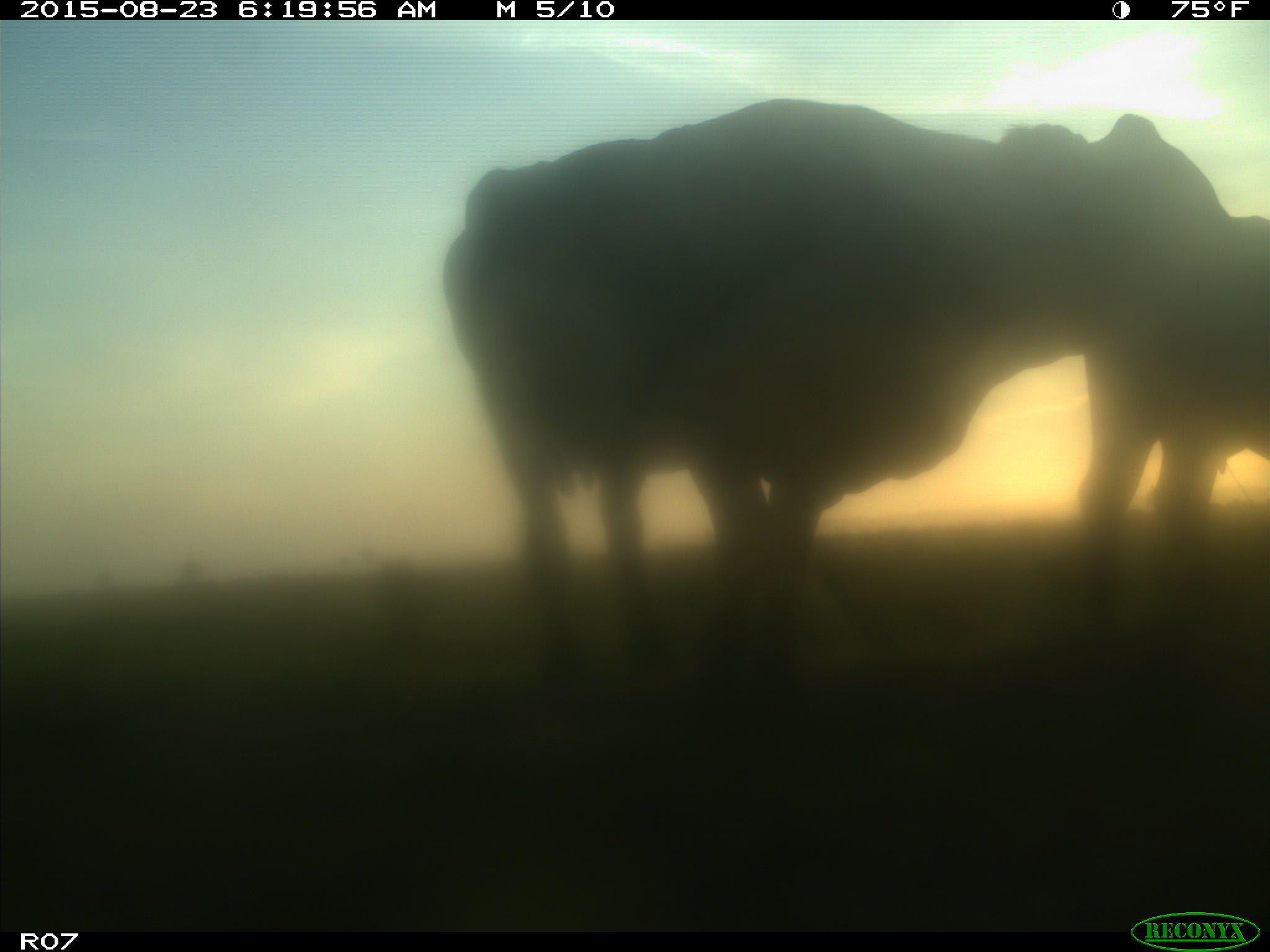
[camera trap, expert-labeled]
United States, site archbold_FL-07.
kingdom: Animalia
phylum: Chordata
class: Mammalia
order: Artiodactyla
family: Bovidae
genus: Bos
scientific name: Bos taurus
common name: domestic cow